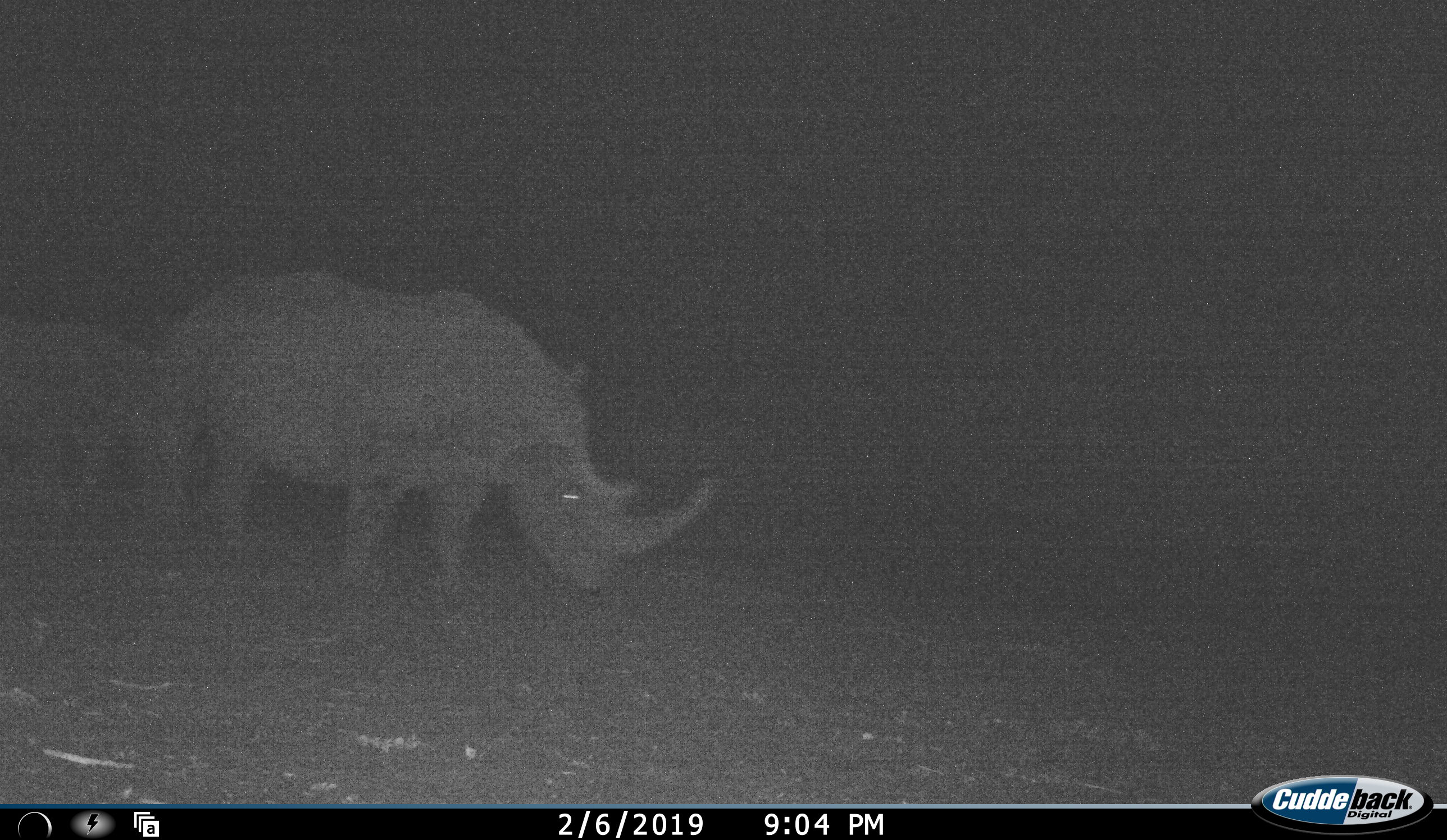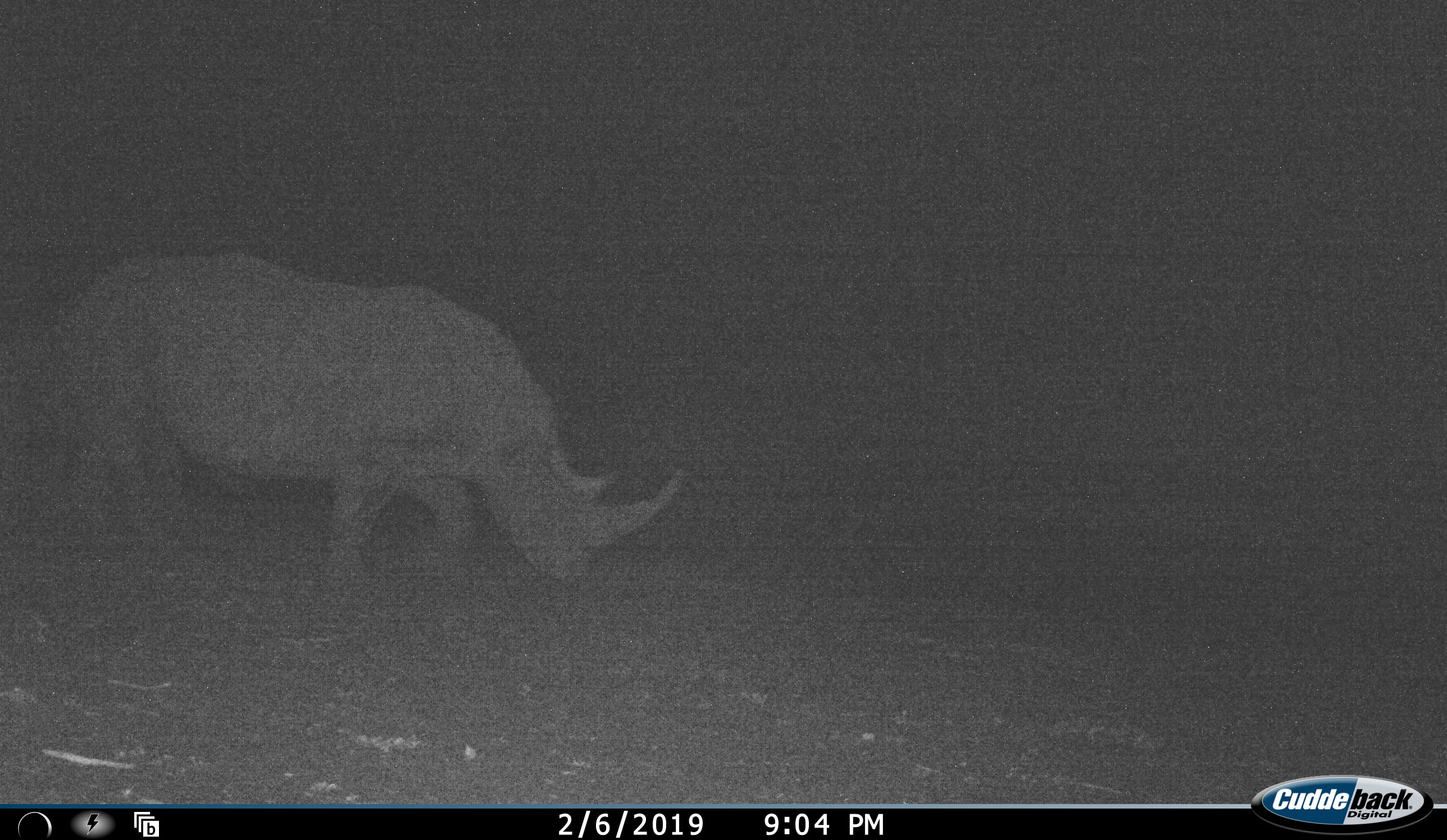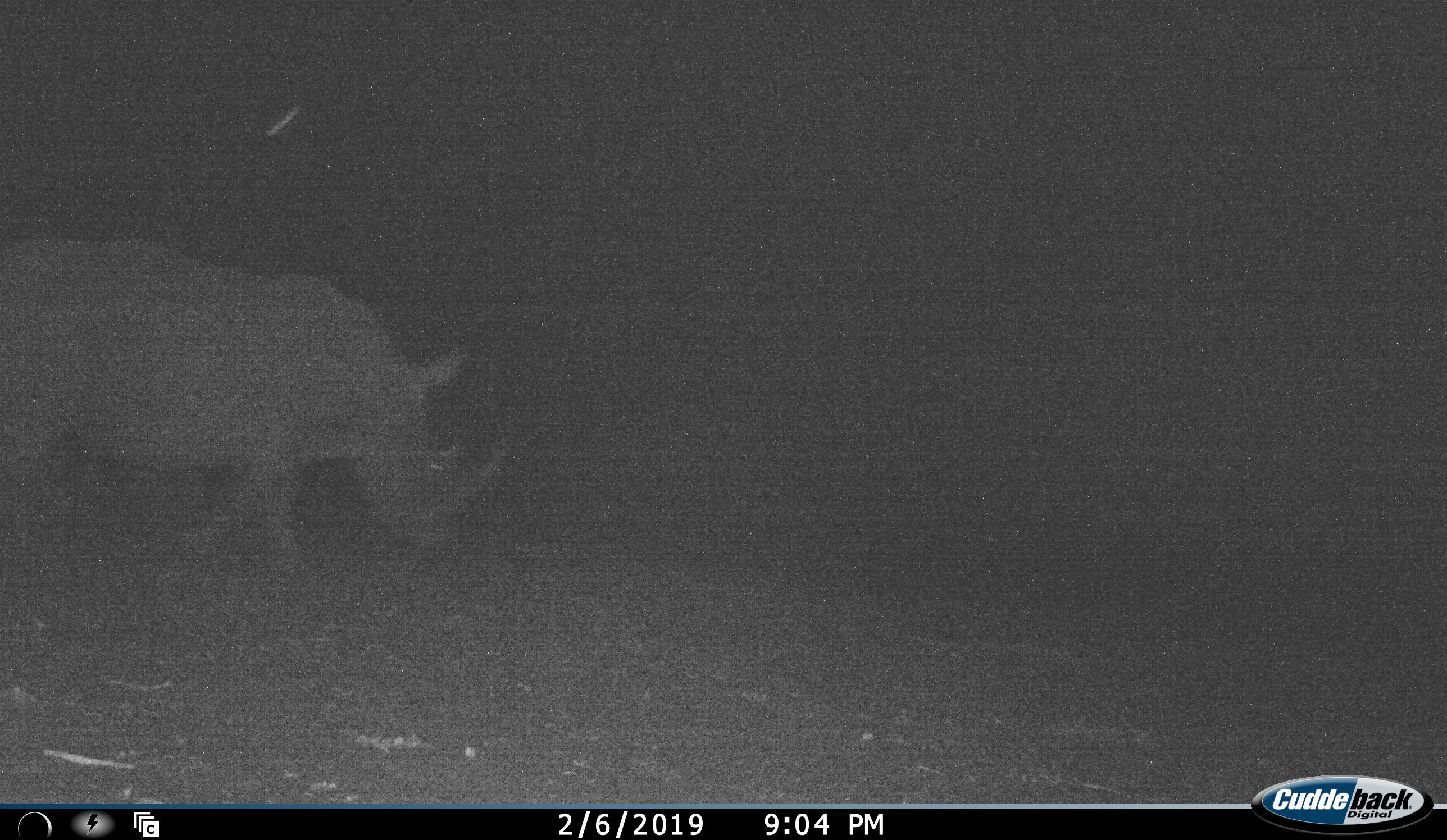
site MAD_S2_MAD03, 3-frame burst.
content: unidentified animal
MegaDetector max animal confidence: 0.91